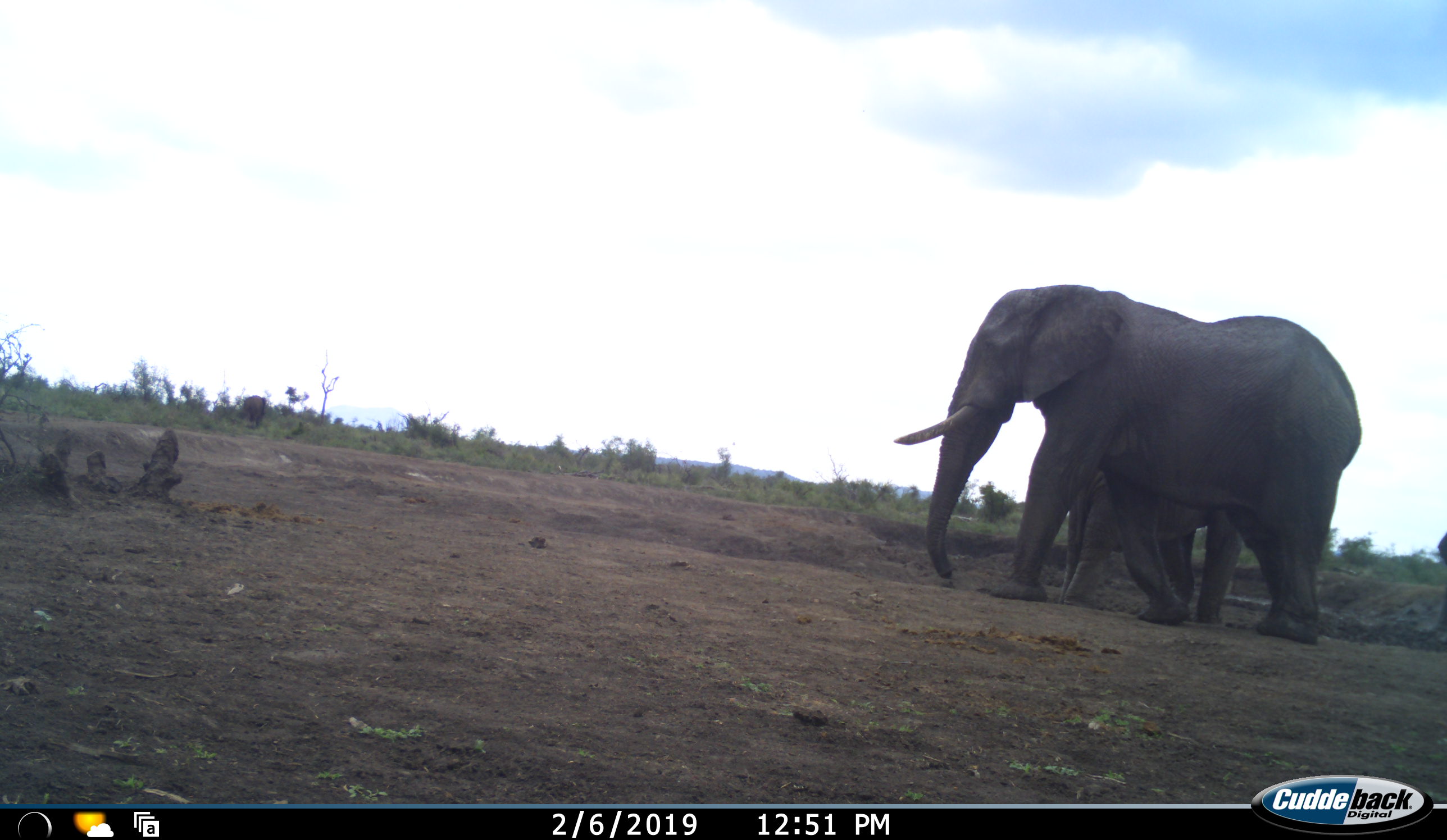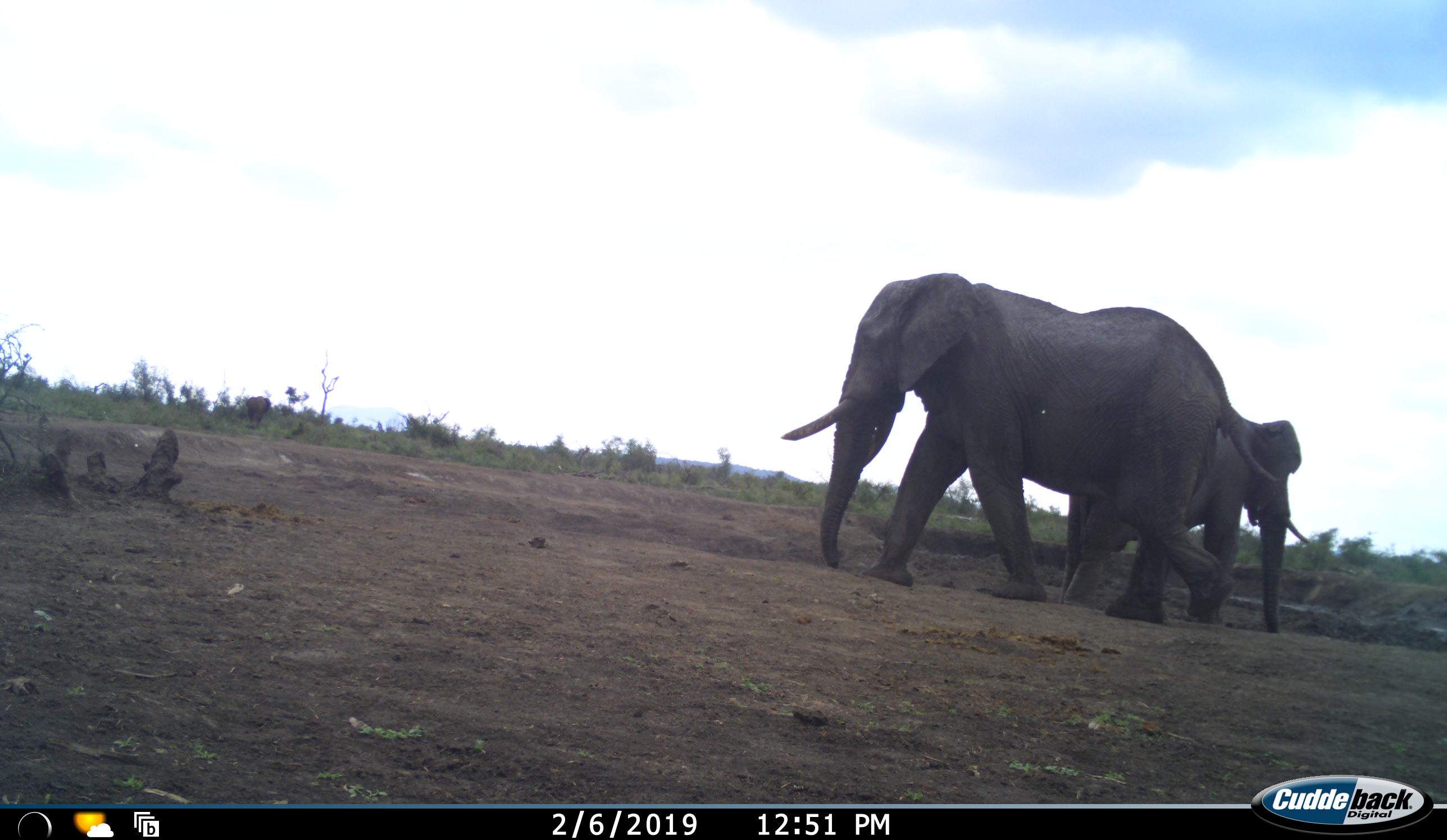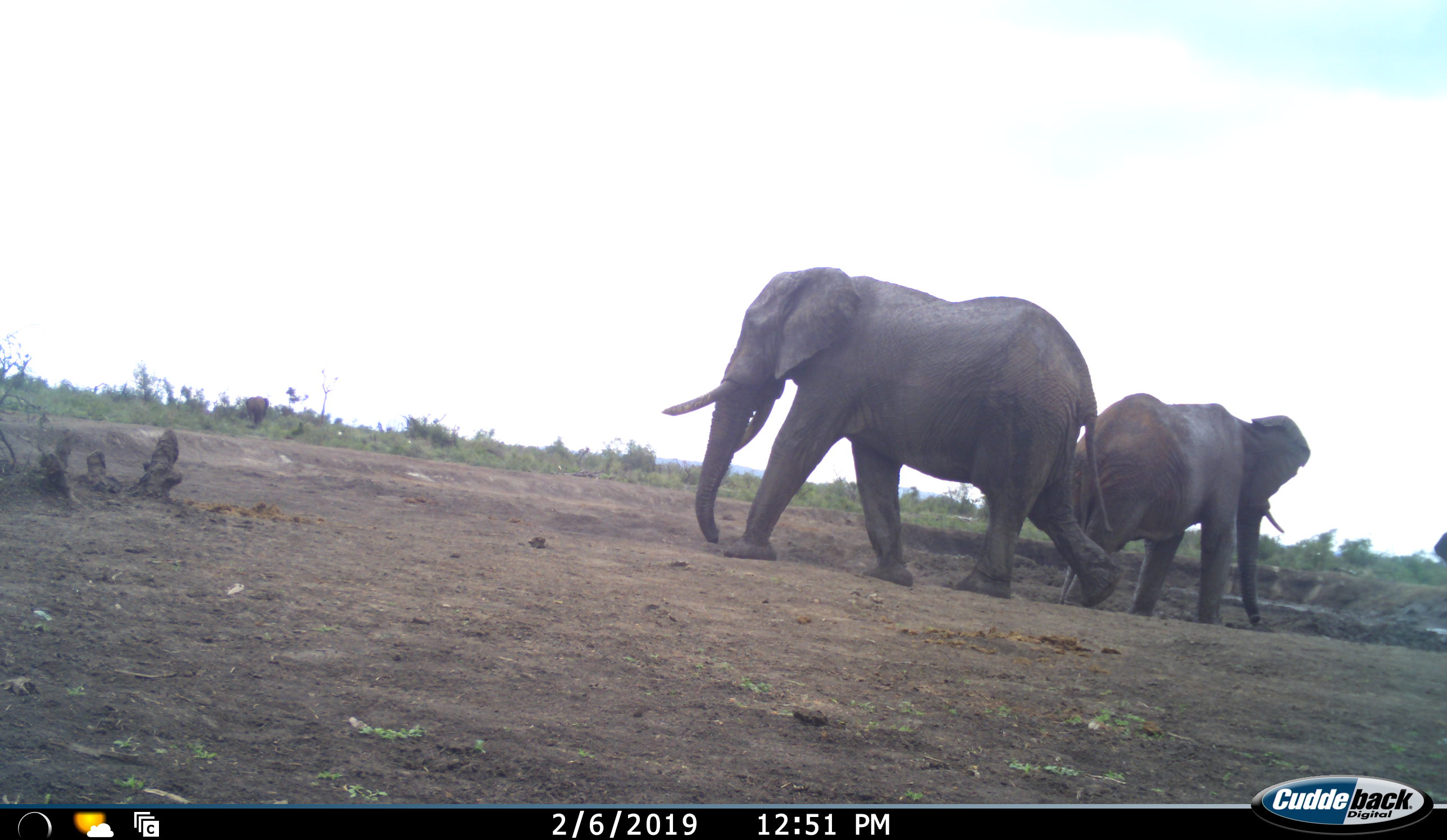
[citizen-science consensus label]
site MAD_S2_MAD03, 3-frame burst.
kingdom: Animalia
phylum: Chordata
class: Mammalia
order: Proboscidea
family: Elephantidae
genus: Loxodonta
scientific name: Loxodonta africana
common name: african bush elephant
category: elephant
Elephant (african bush elephant) (Loxodonta africana), count 3. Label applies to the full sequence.